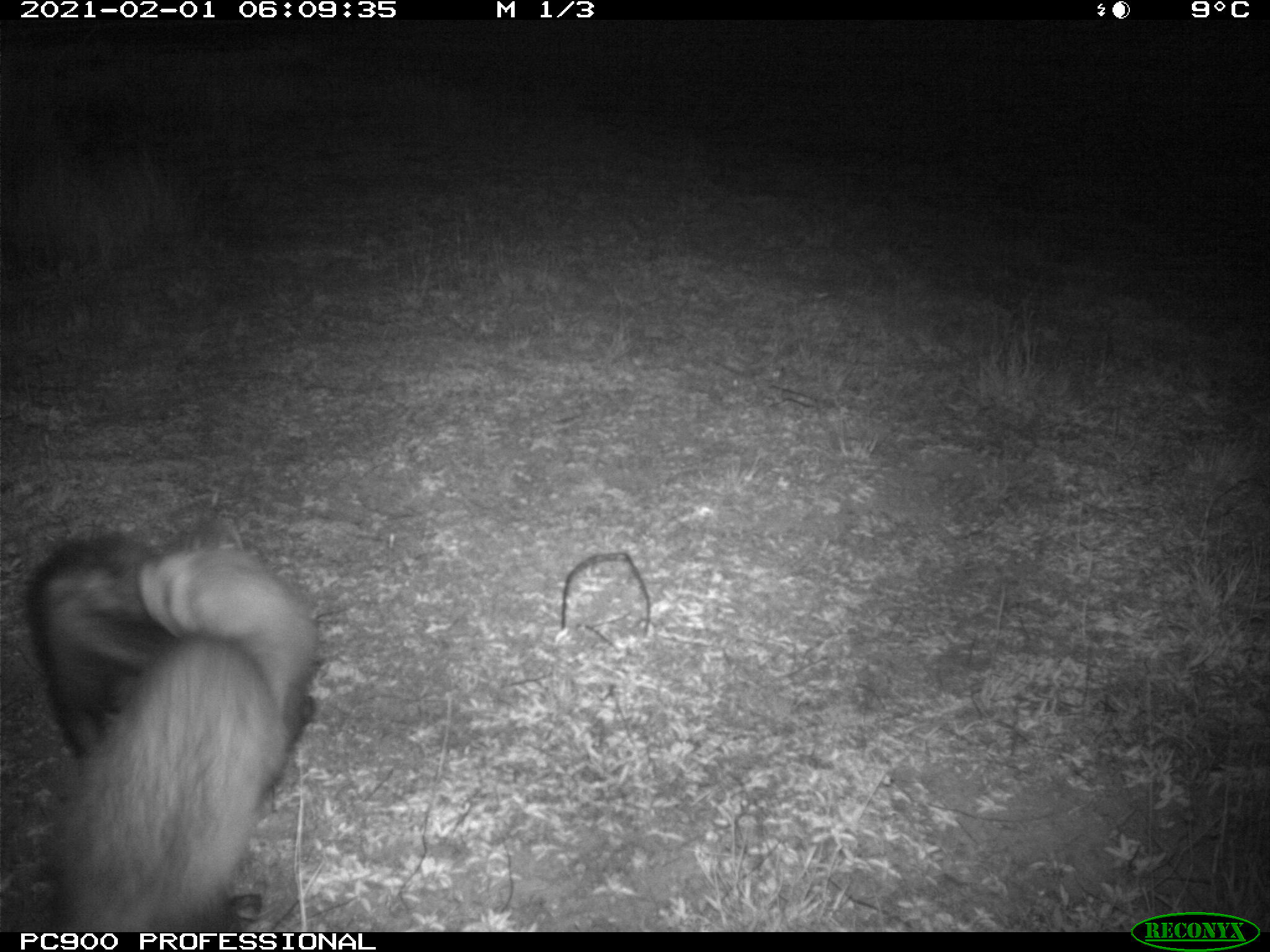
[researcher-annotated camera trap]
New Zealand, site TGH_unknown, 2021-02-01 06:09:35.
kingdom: Animalia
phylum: Chordata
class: Mammalia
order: Carnivora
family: Mustelidae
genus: Mustela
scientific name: Mustela furo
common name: ferret